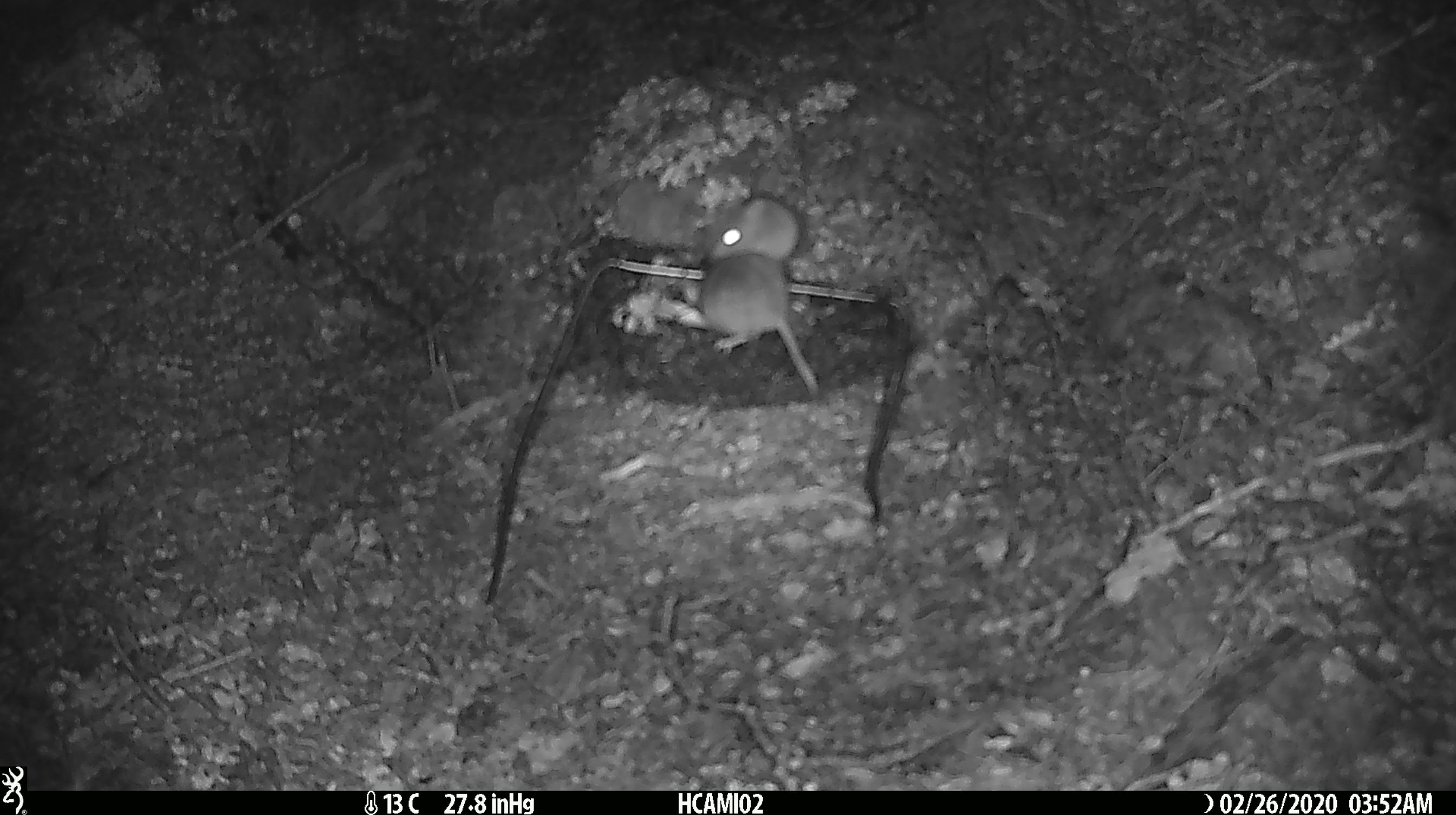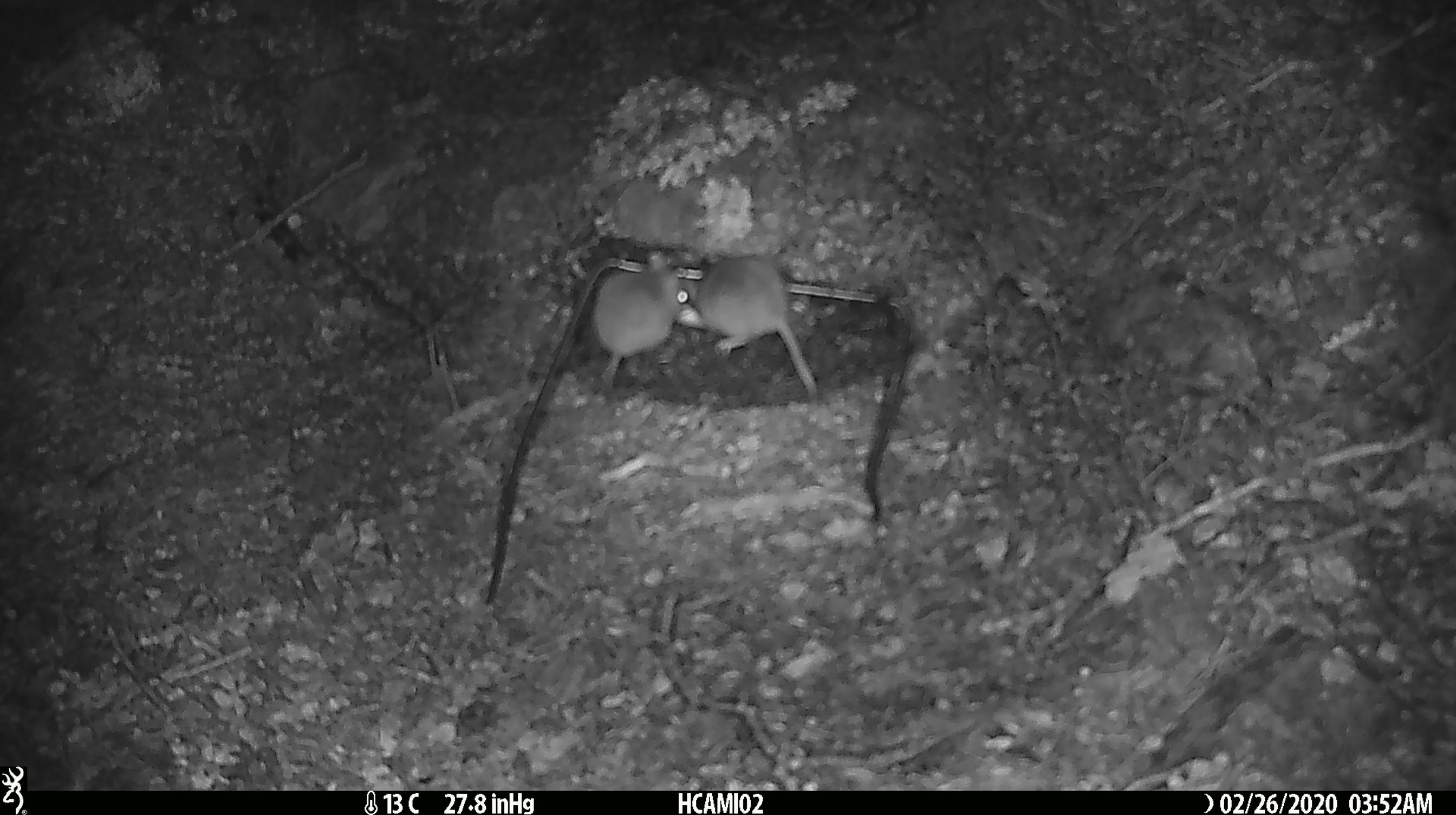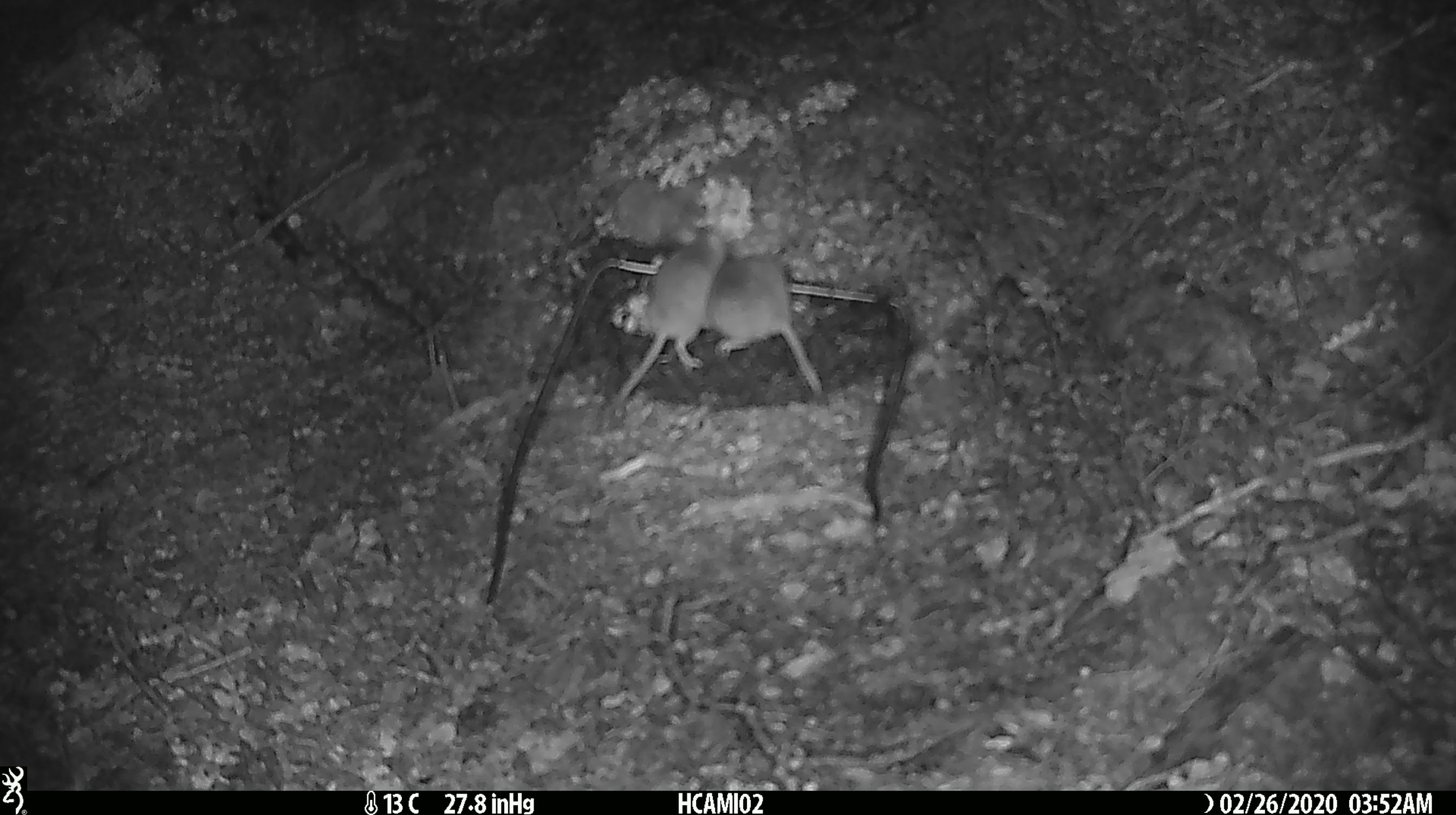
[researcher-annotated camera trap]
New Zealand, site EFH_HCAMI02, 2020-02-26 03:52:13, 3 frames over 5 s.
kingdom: Animalia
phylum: Chordata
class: Mammalia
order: Rodentia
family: Muridae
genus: Mus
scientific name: Mus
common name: mouse